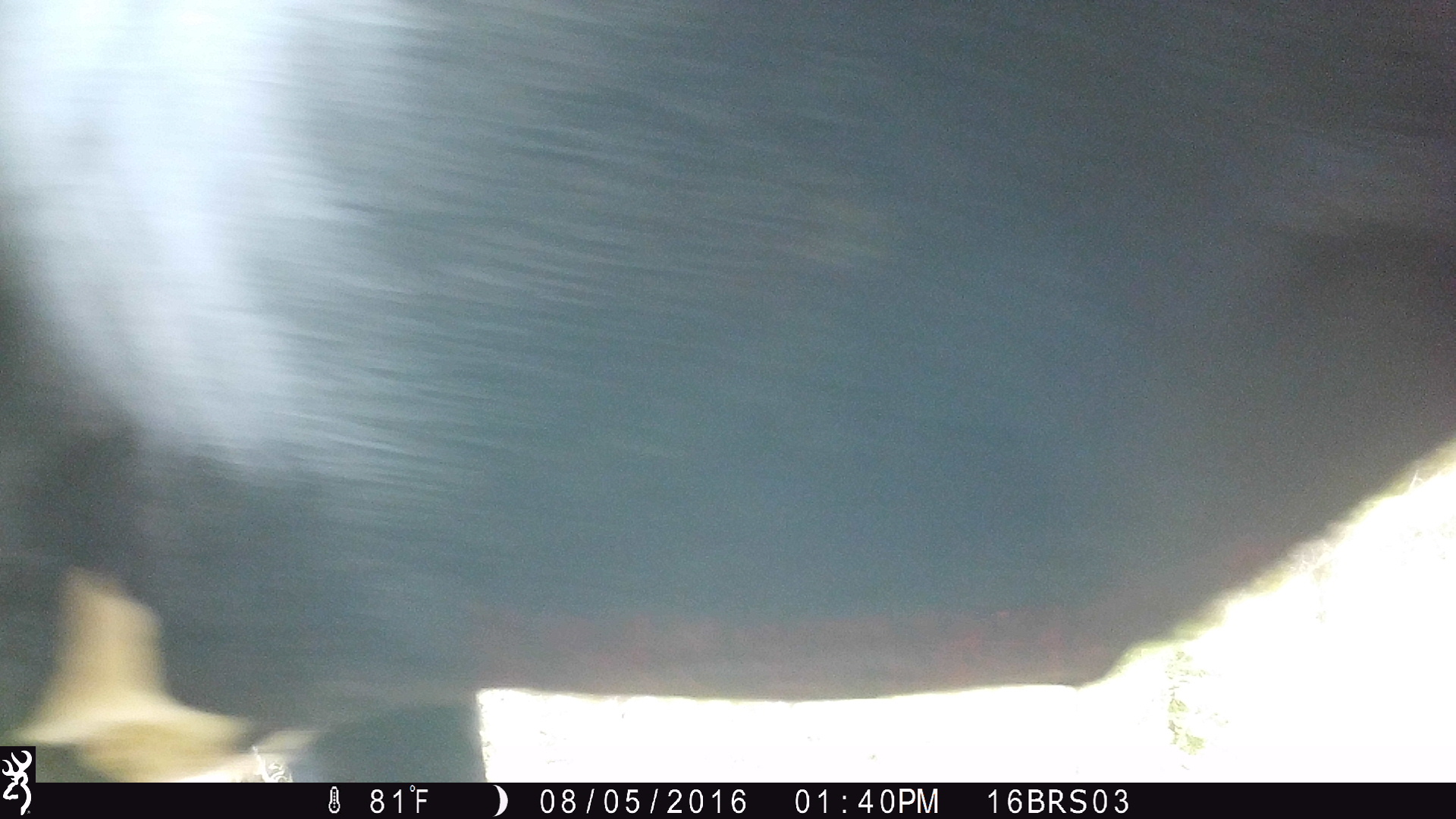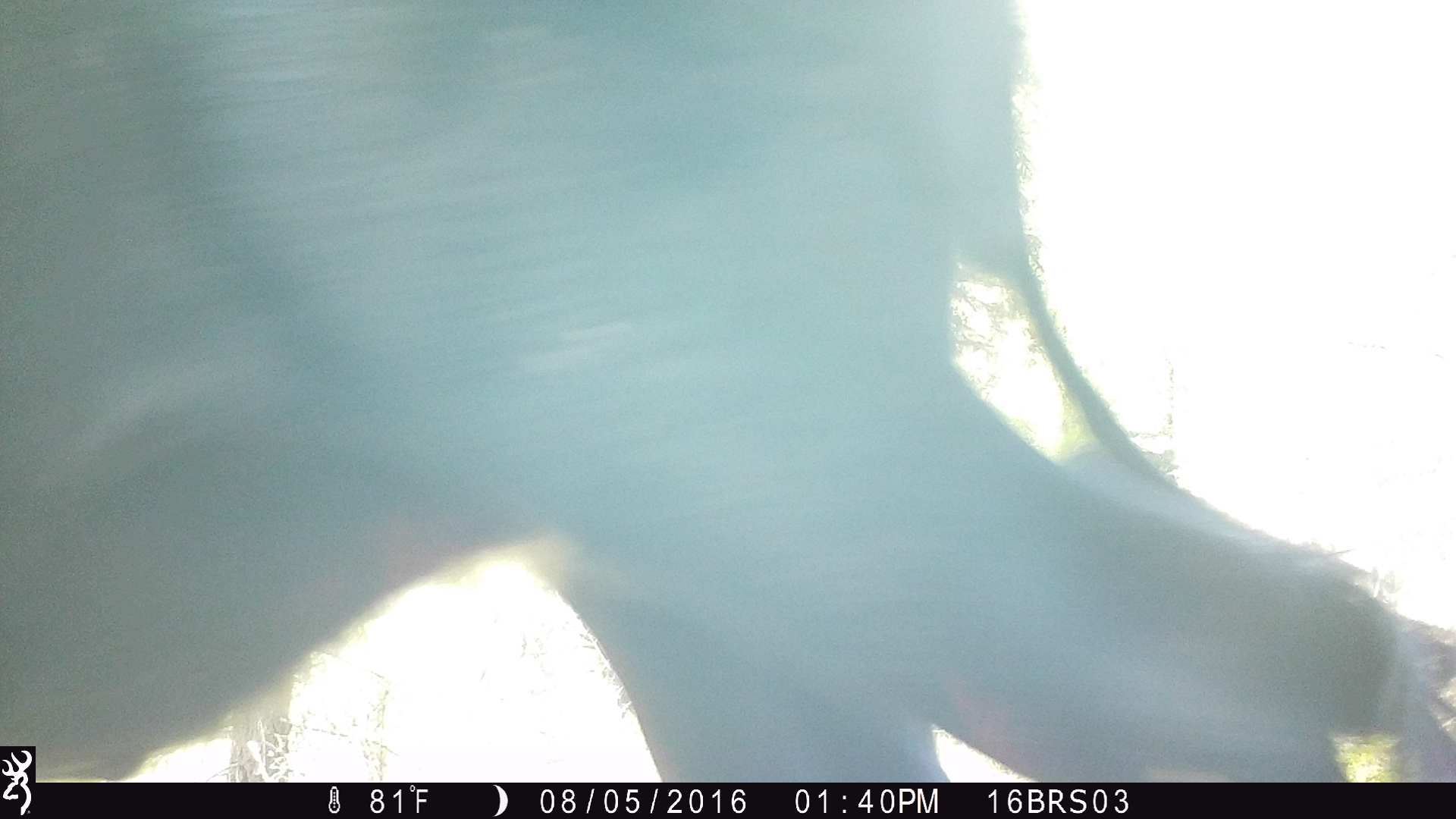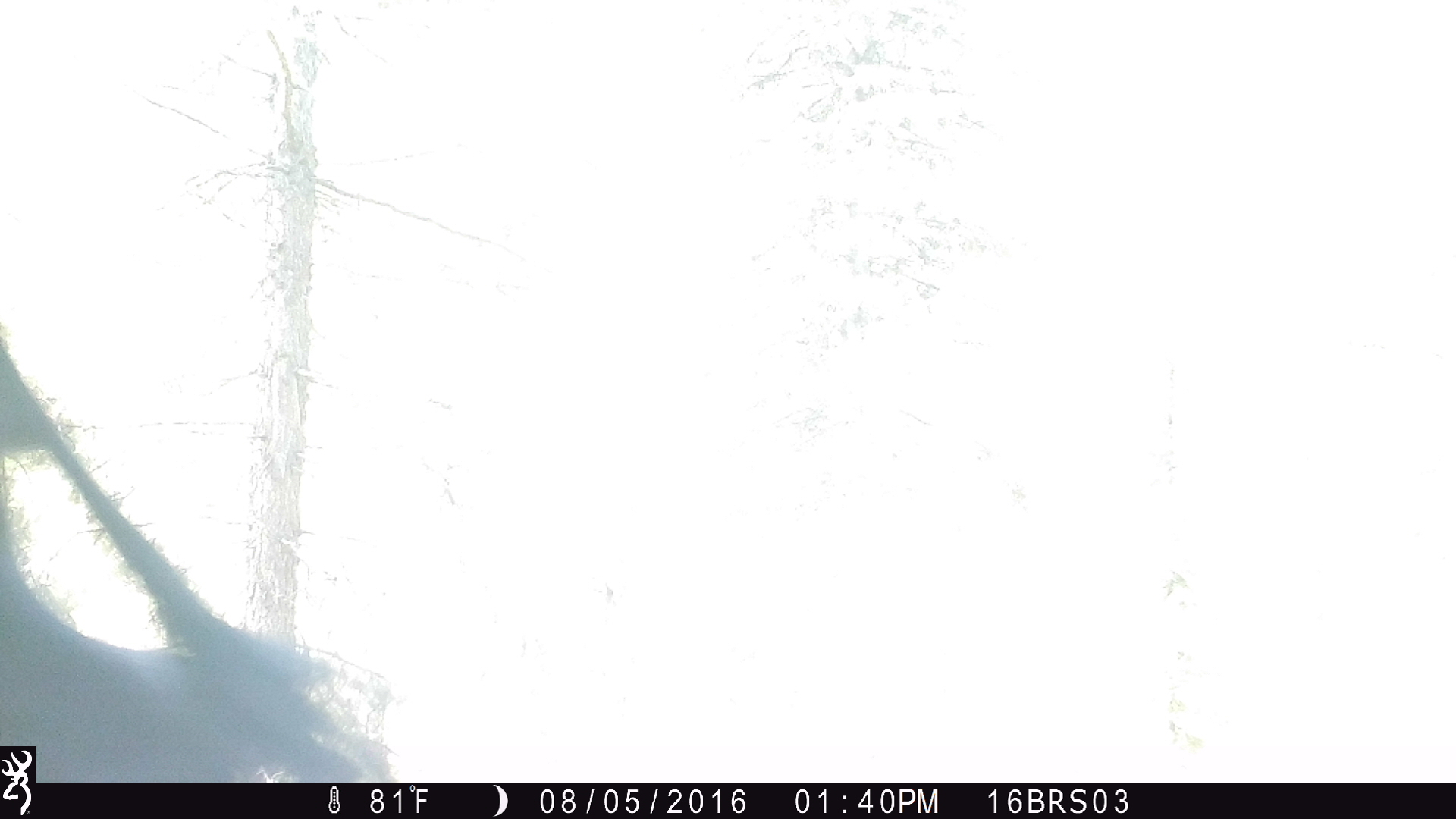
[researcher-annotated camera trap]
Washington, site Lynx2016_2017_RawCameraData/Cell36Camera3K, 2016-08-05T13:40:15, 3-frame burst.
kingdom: Animalia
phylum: Chordata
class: Mammalia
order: Artiodactyla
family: Bovidae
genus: Bos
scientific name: Bos taurus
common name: domestic cattle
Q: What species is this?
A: Domestic cattle (Bos taurus).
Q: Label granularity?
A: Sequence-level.